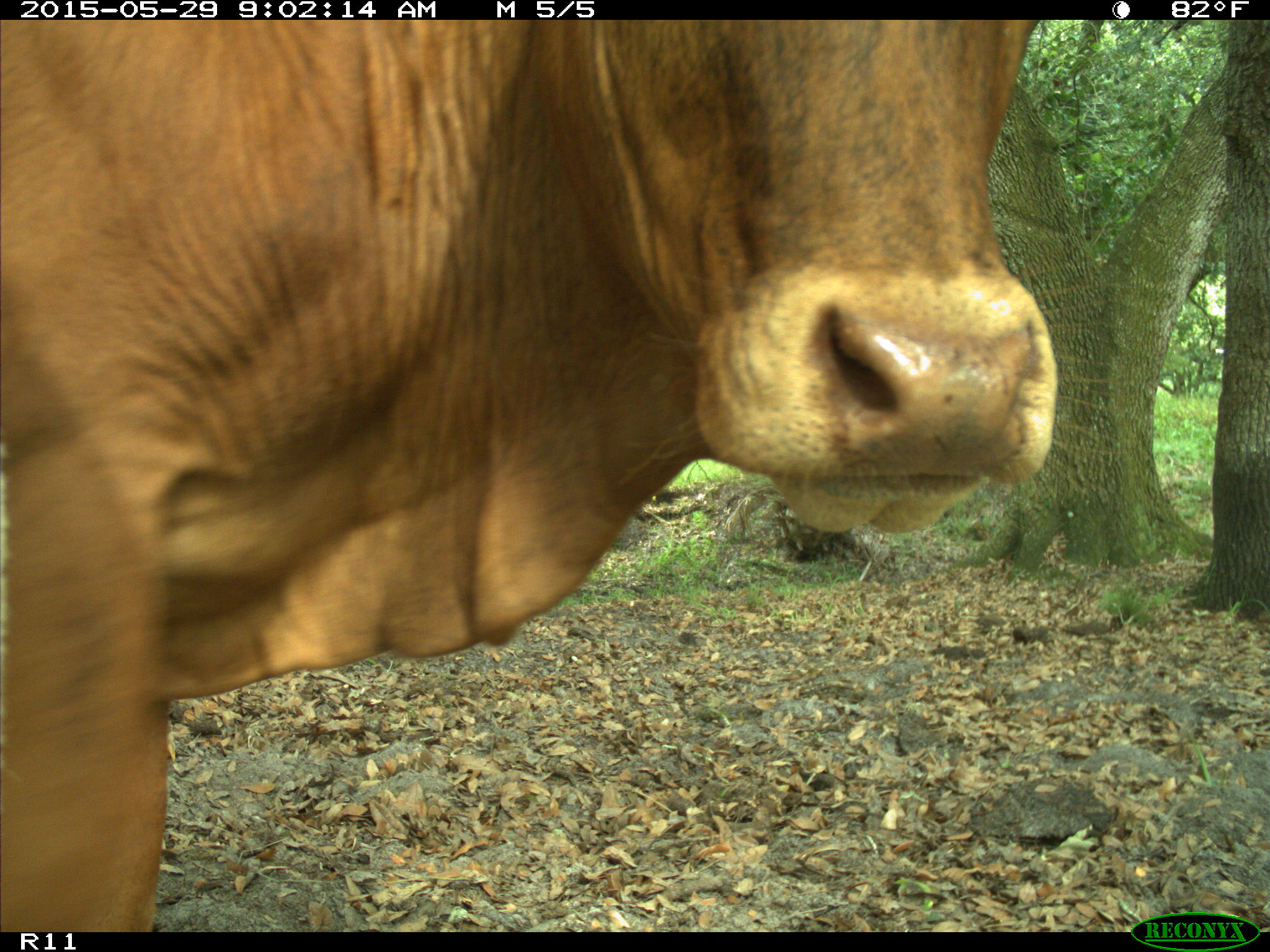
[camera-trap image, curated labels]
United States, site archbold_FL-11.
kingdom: Animalia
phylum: Chordata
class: Mammalia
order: Artiodactyla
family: Bovidae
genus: Bos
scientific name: Bos taurus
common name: domestic cow